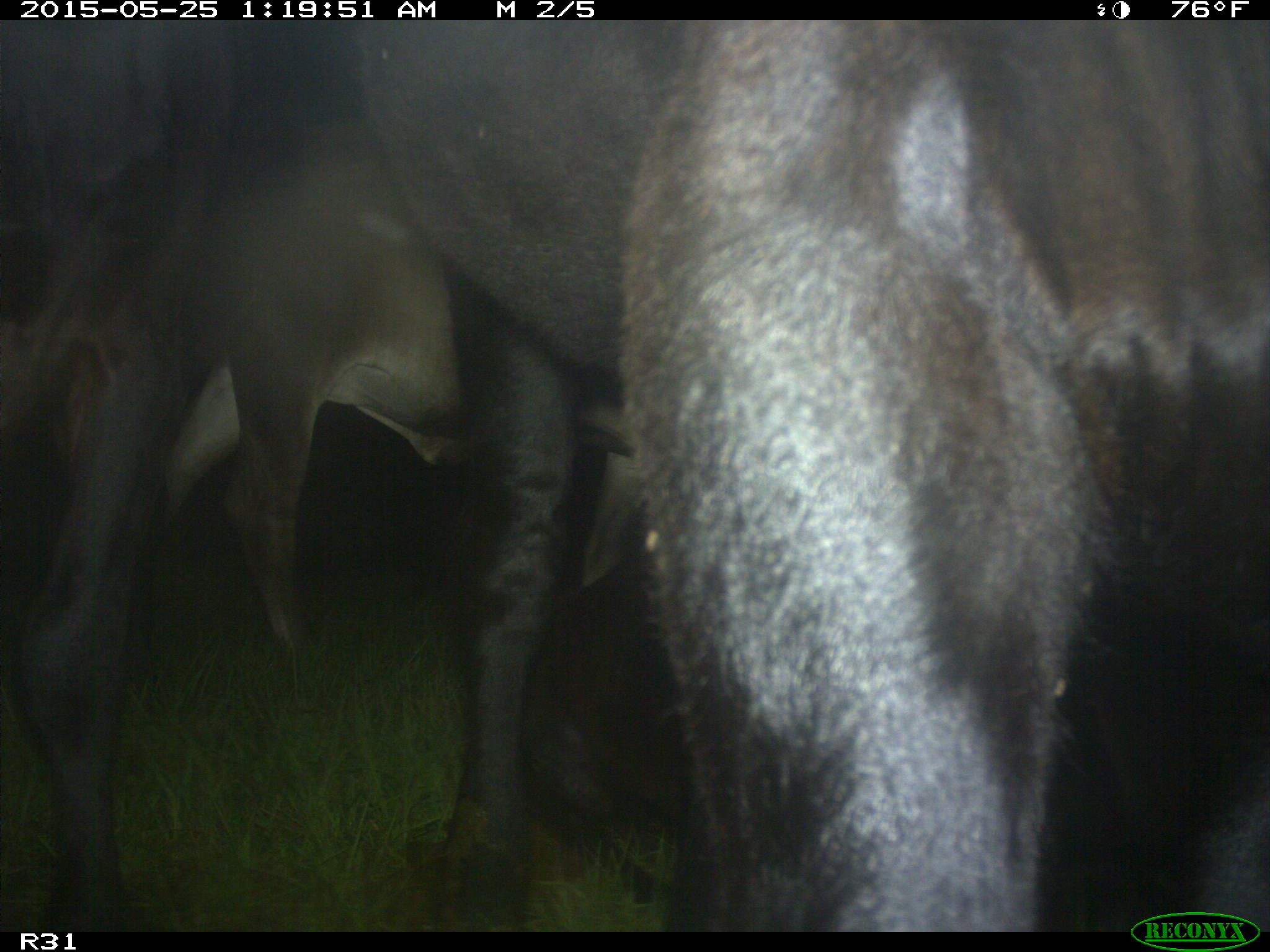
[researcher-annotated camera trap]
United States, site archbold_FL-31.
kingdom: Animalia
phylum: Chordata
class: Mammalia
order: Artiodactyla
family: Bovidae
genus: Bos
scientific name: Bos taurus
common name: domestic cow